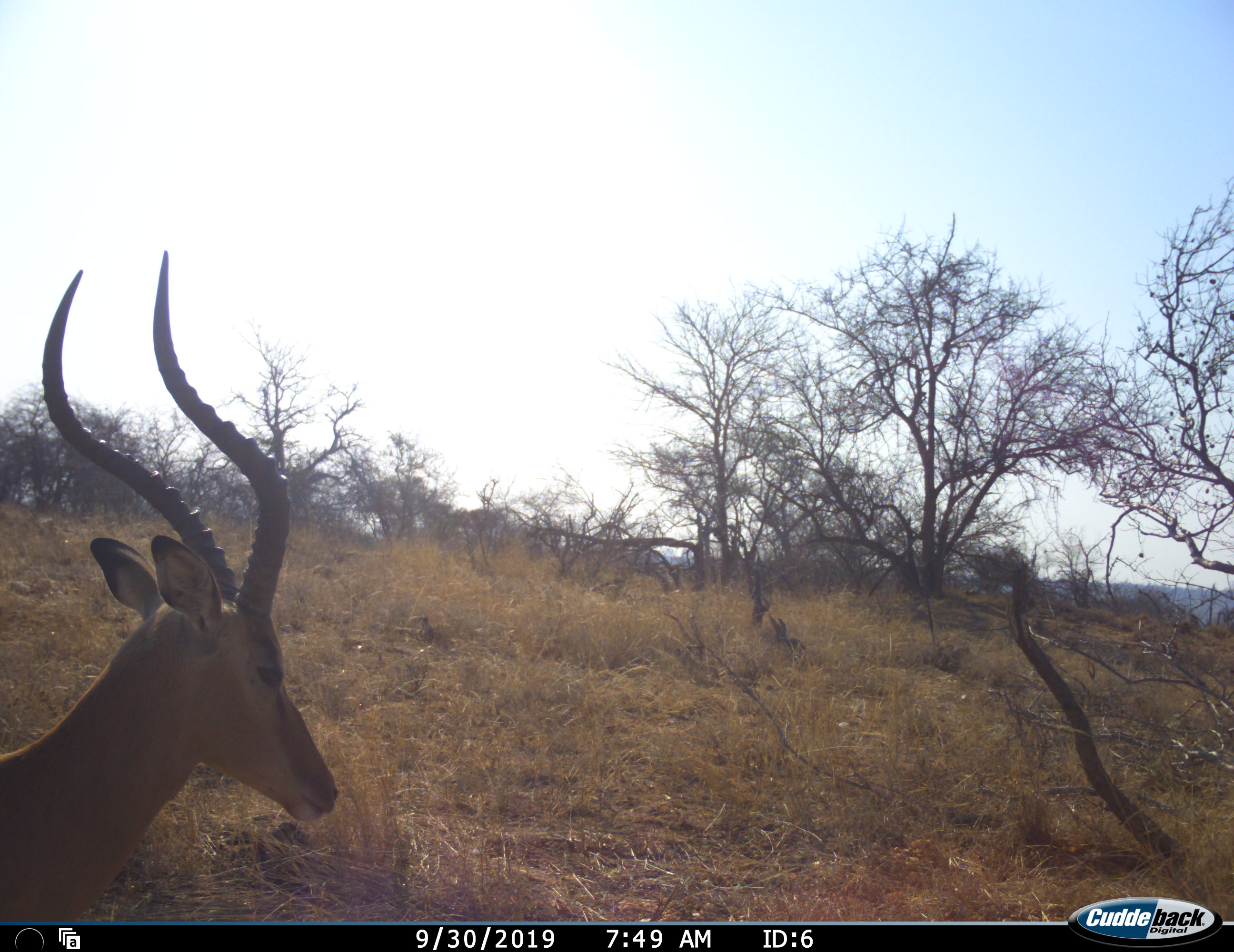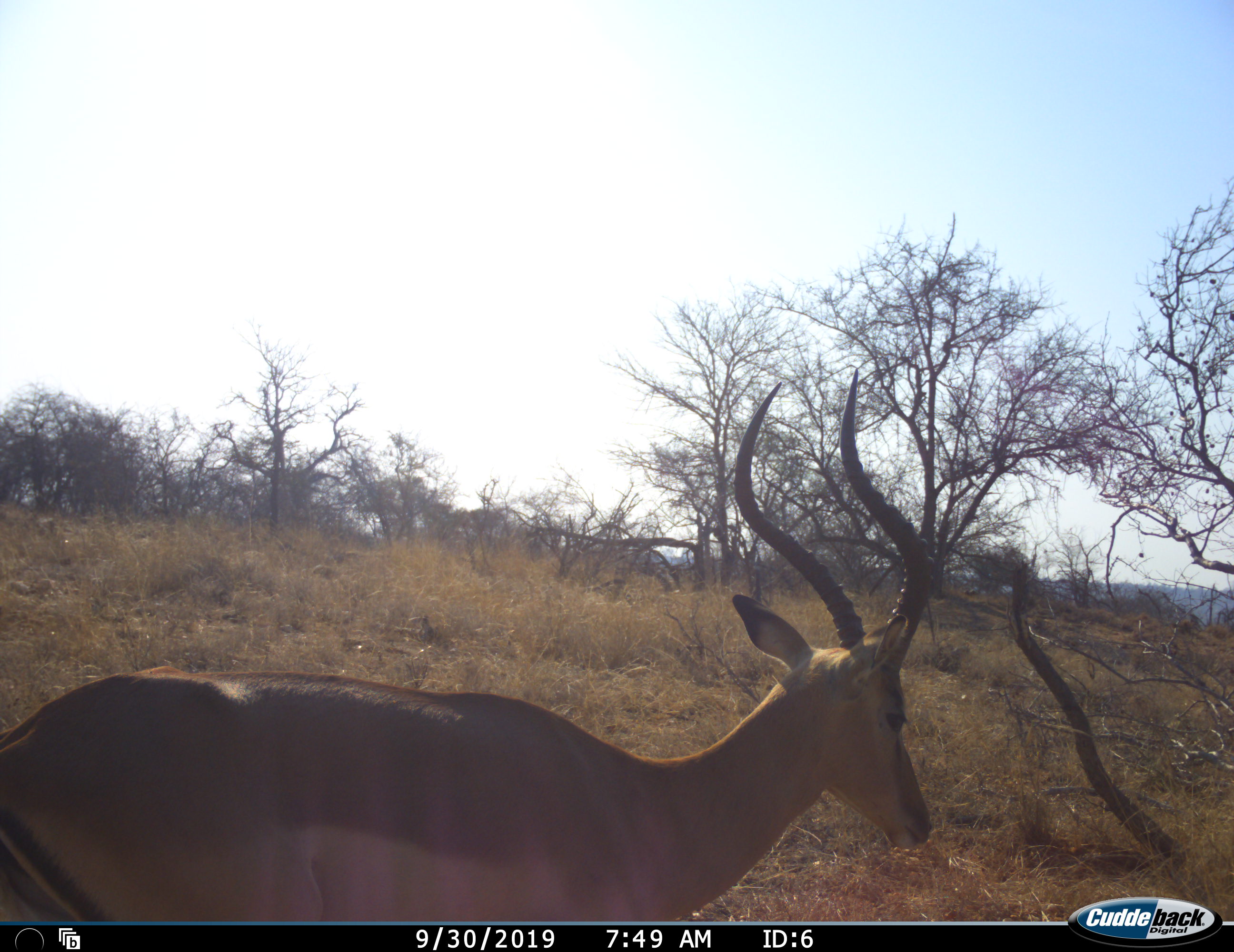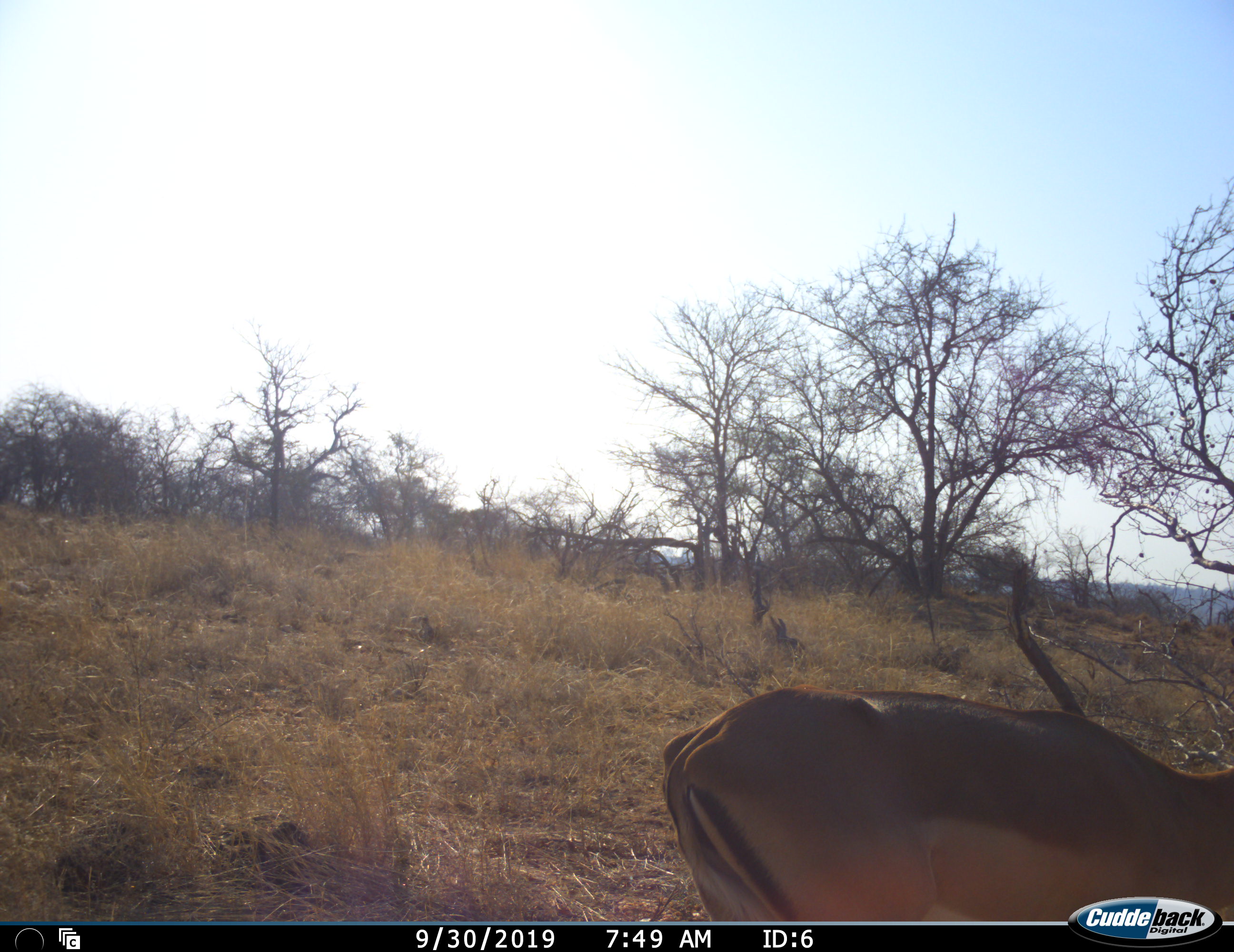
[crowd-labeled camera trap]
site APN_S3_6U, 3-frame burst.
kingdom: Animalia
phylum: Chordata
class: Mammalia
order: Artiodactyla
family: Bovidae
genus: Aepyceros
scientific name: Aepyceros melampus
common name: impala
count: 1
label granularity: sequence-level